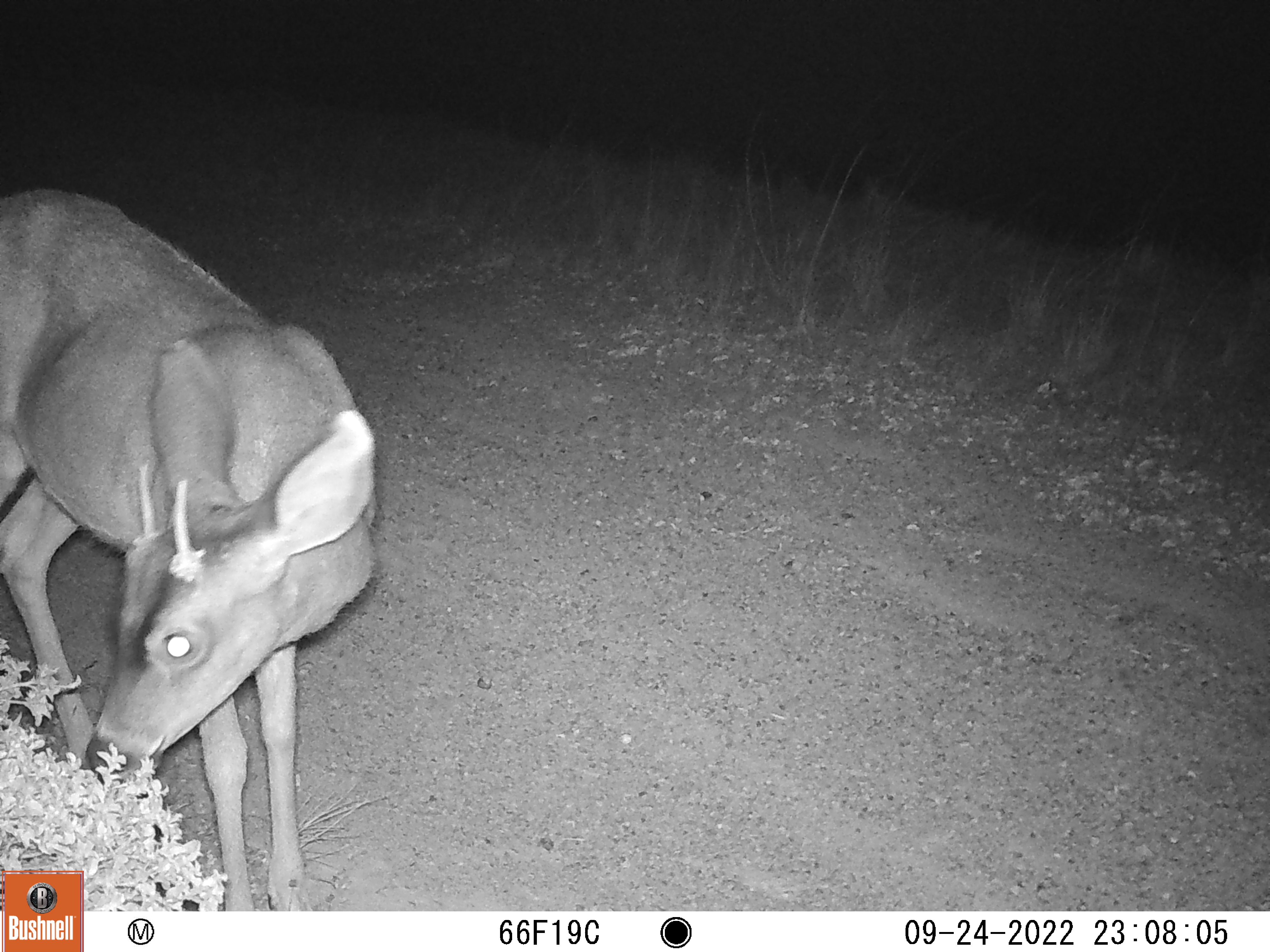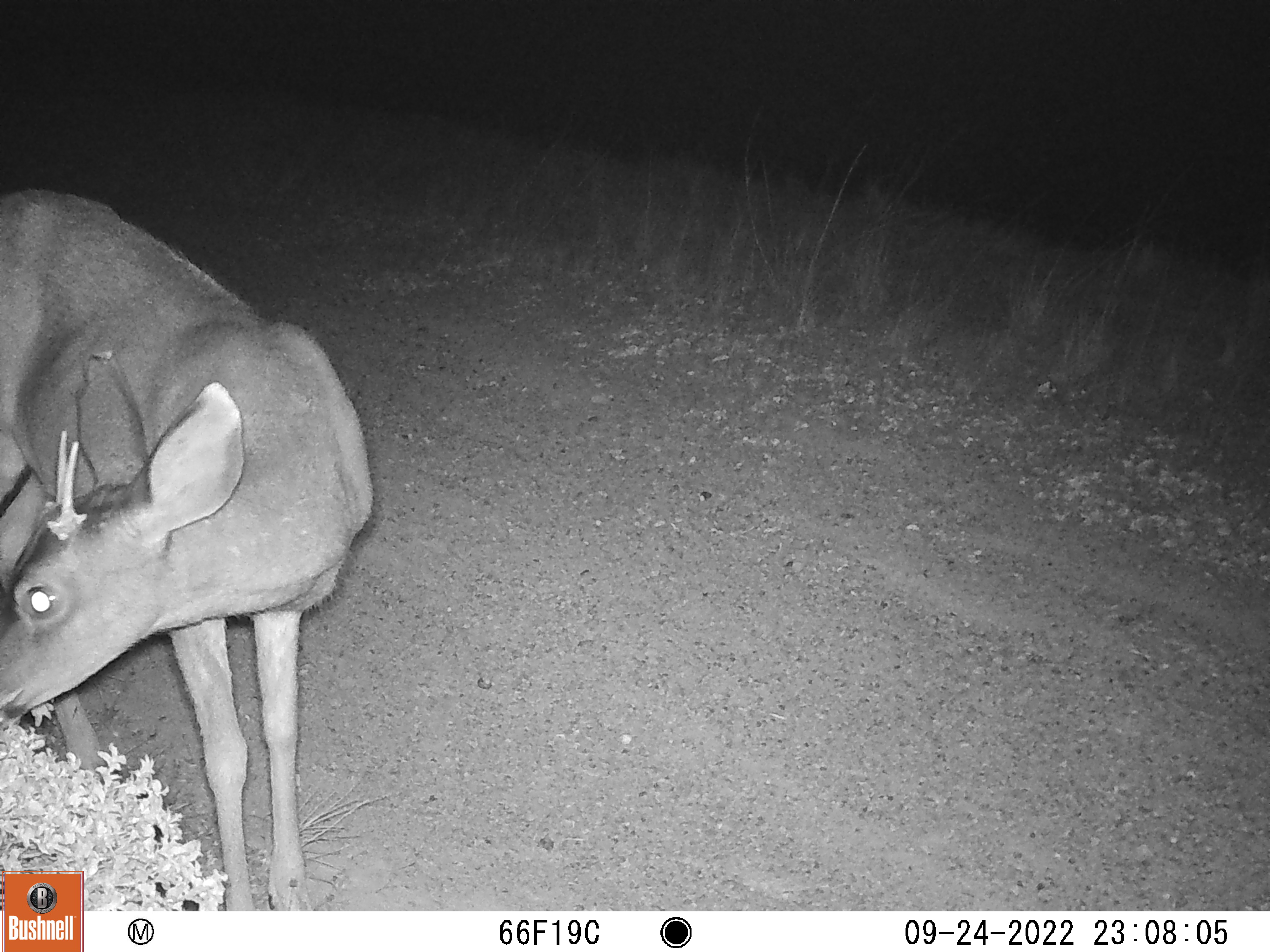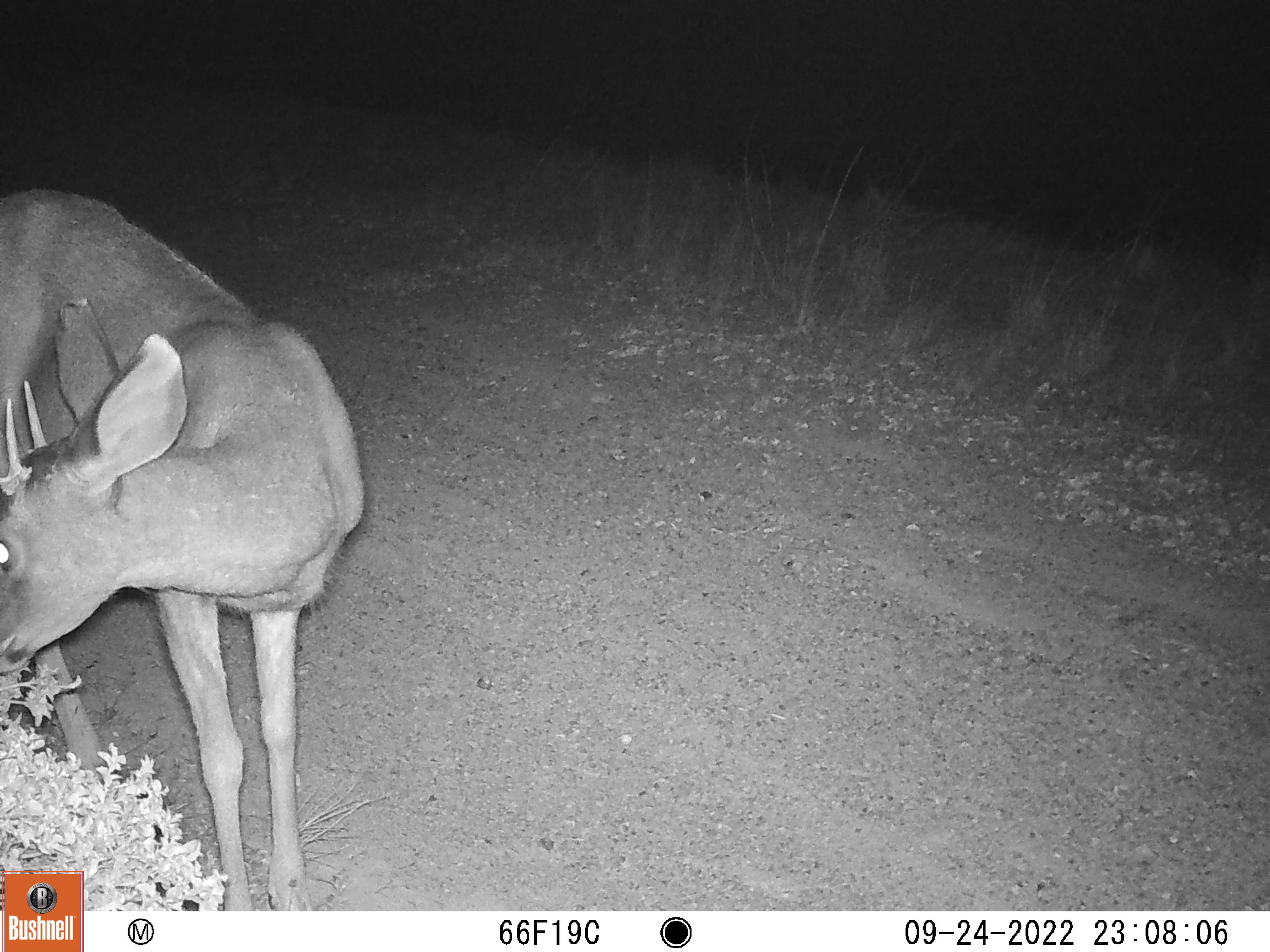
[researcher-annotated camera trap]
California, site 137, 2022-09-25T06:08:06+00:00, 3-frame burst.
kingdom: Animalia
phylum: Chordata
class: Mammalia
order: Artiodactyla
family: Cervidae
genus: Odocoileus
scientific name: Odocoileus hemionus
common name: mule deer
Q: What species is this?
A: Mule deer (Odocoileus hemionus).